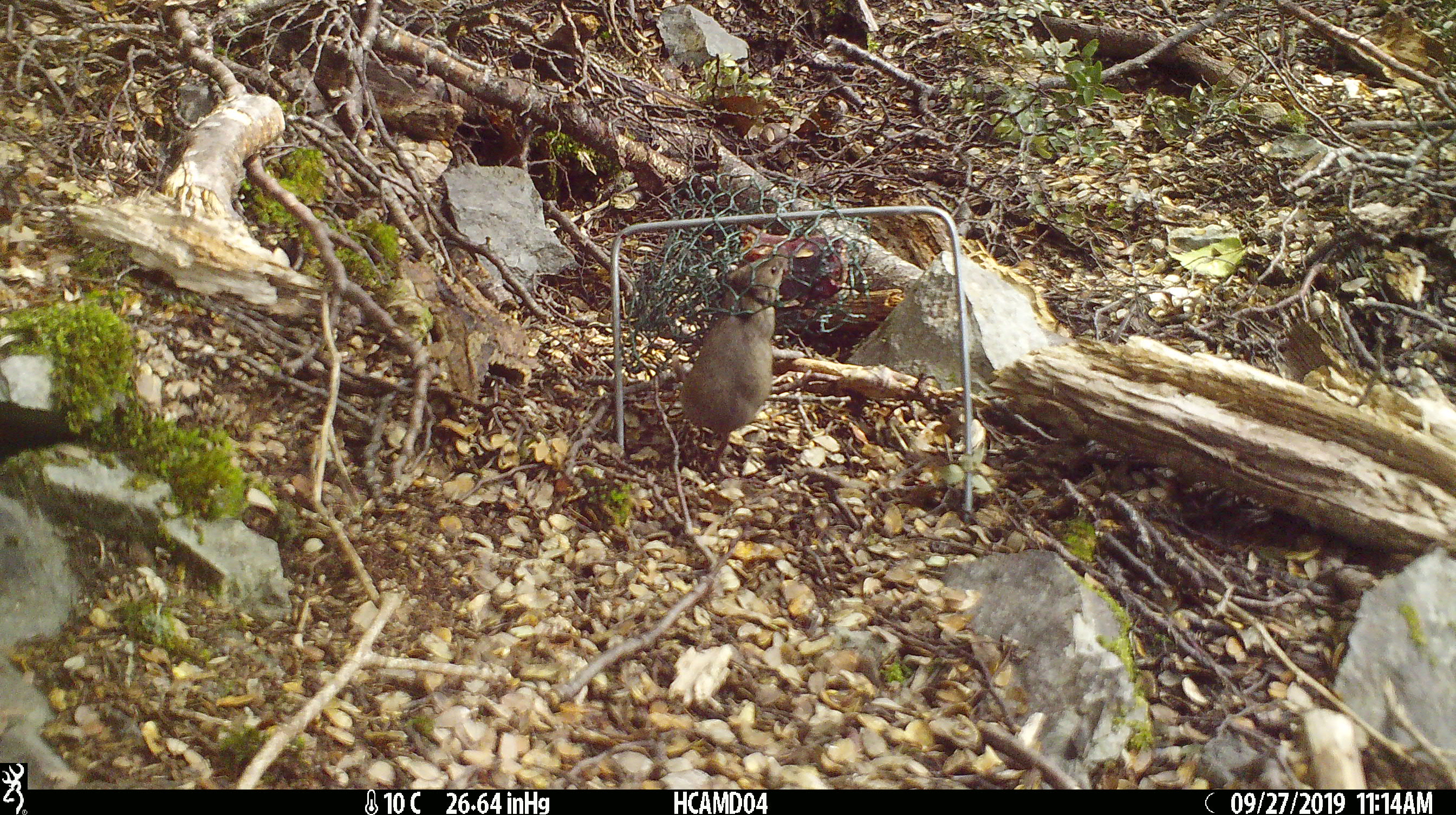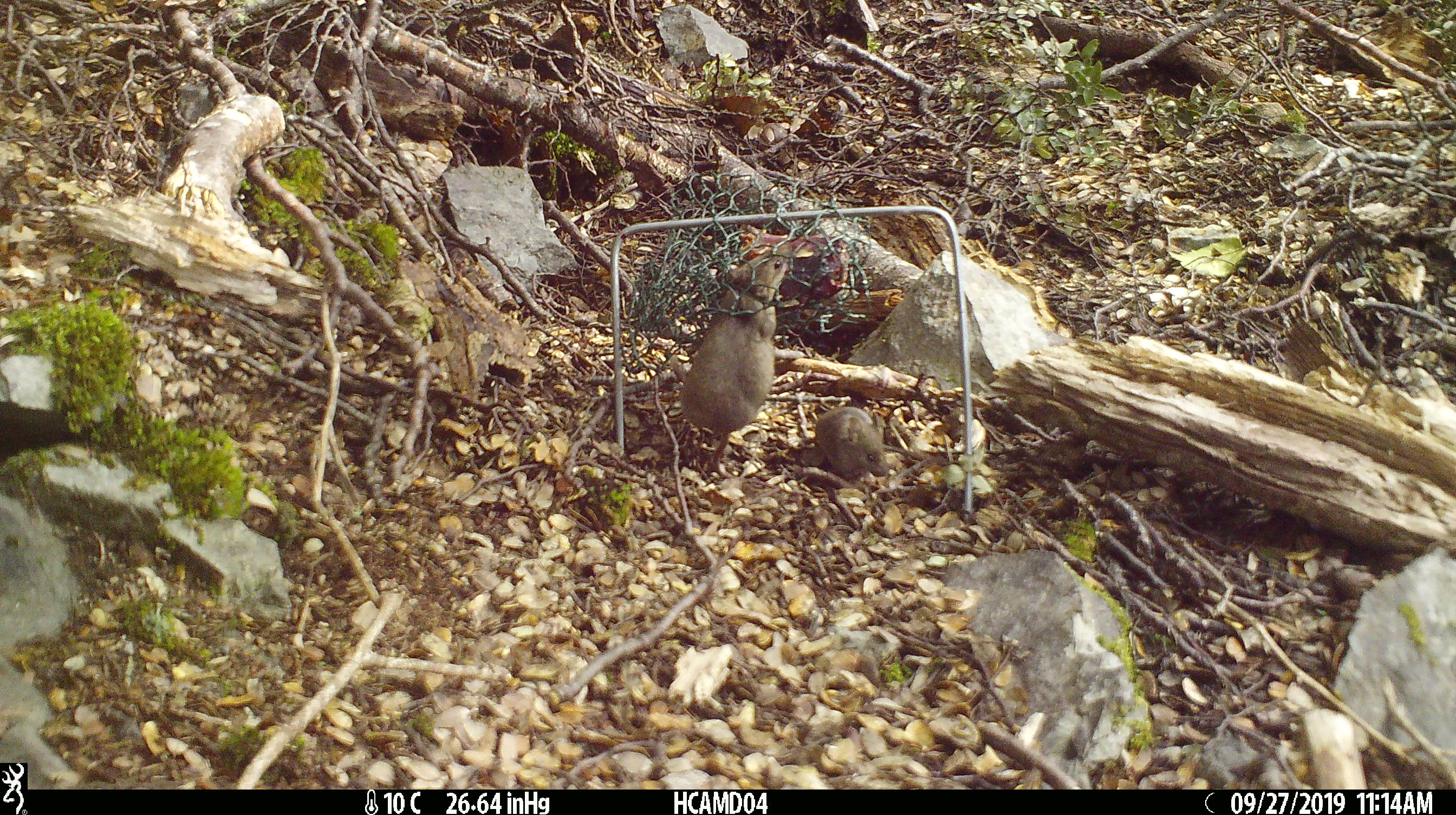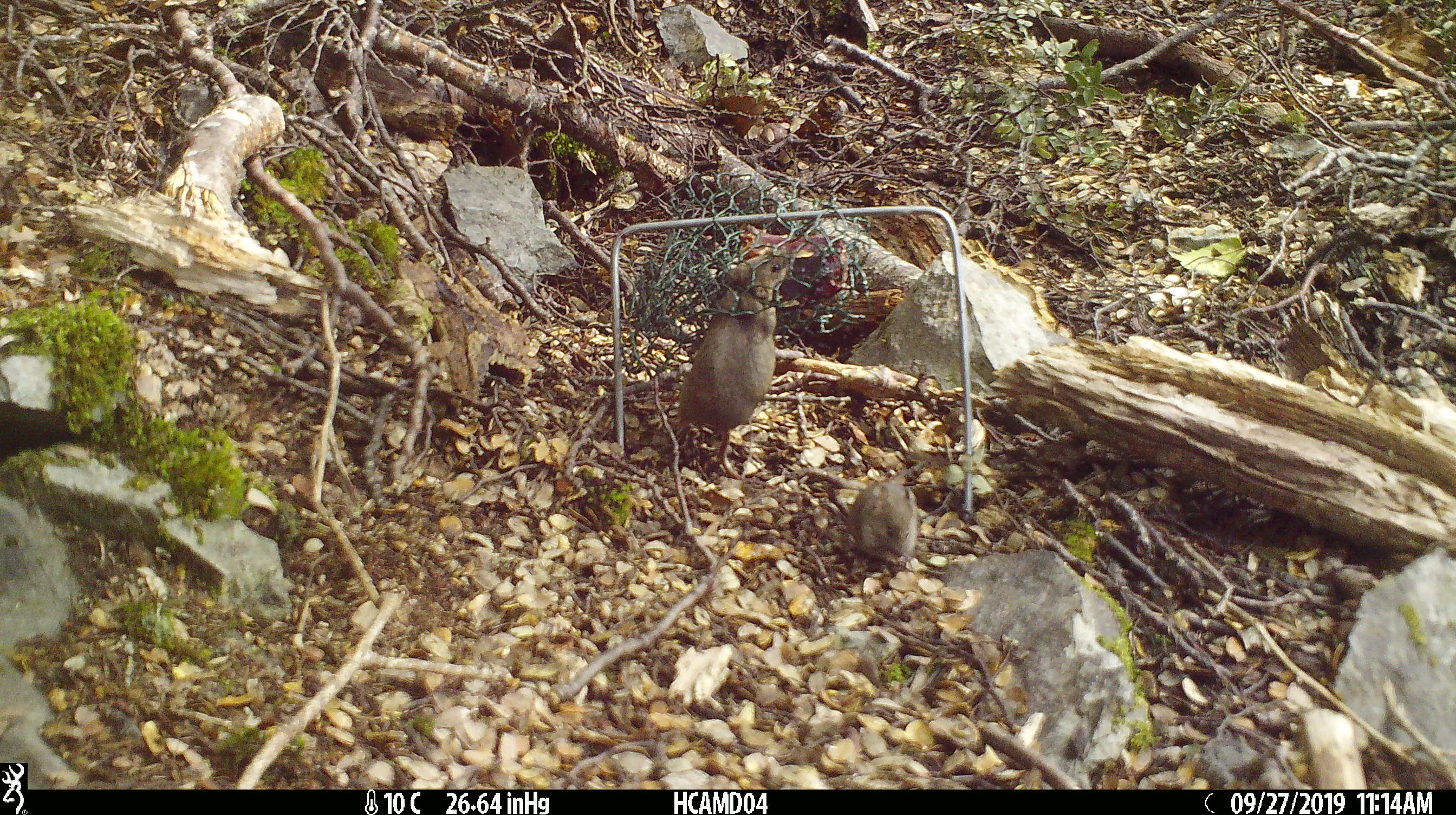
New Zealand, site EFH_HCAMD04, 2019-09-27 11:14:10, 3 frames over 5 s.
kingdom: Animalia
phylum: Chordata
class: Mammalia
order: Rodentia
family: Muridae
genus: Mus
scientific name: Mus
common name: mouse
Mouse (Mus).